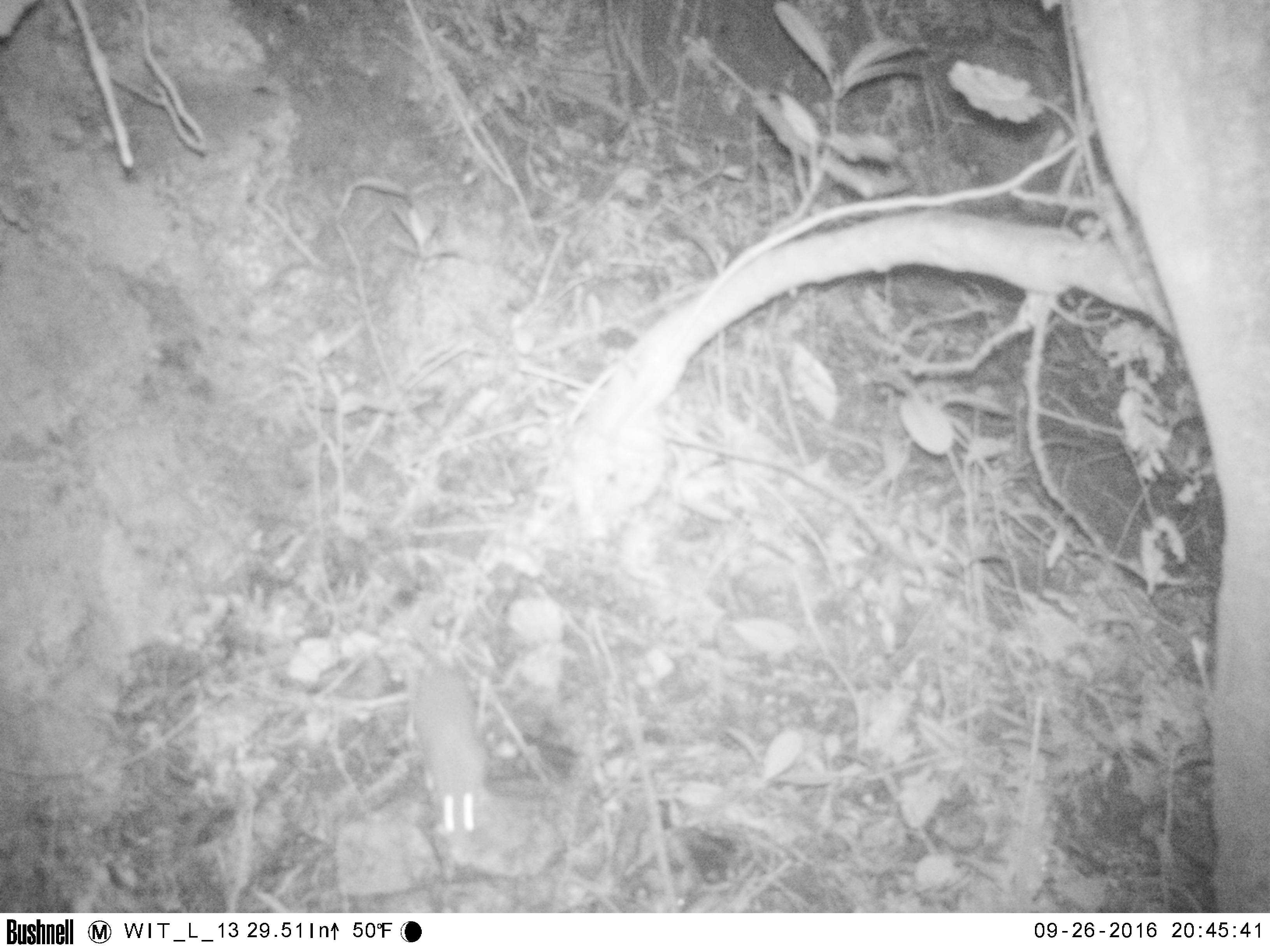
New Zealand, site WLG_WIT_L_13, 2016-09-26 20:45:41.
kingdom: Animalia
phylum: Chordata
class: Mammalia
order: Rodentia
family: Muridae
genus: Rattus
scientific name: Rattus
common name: rat